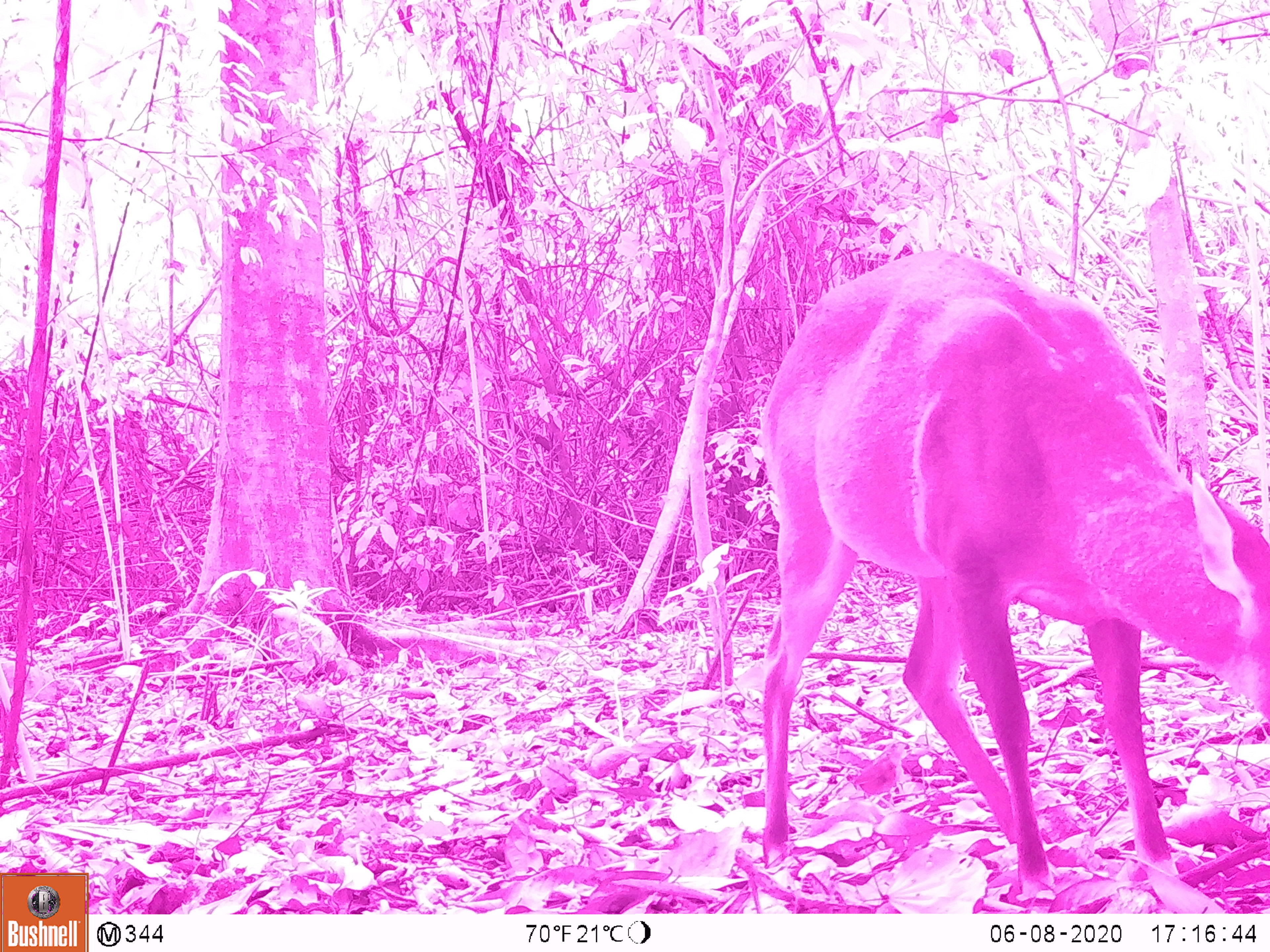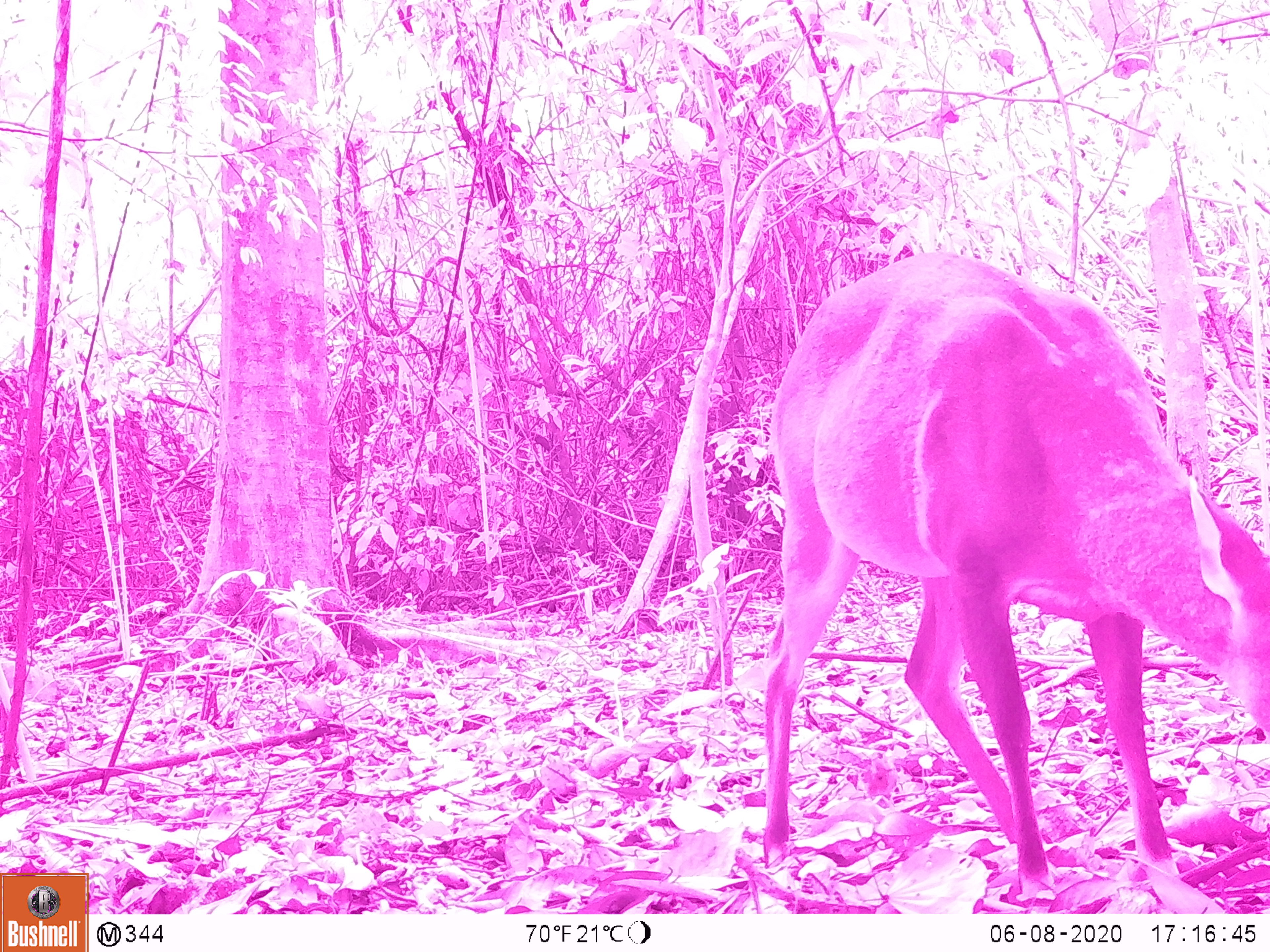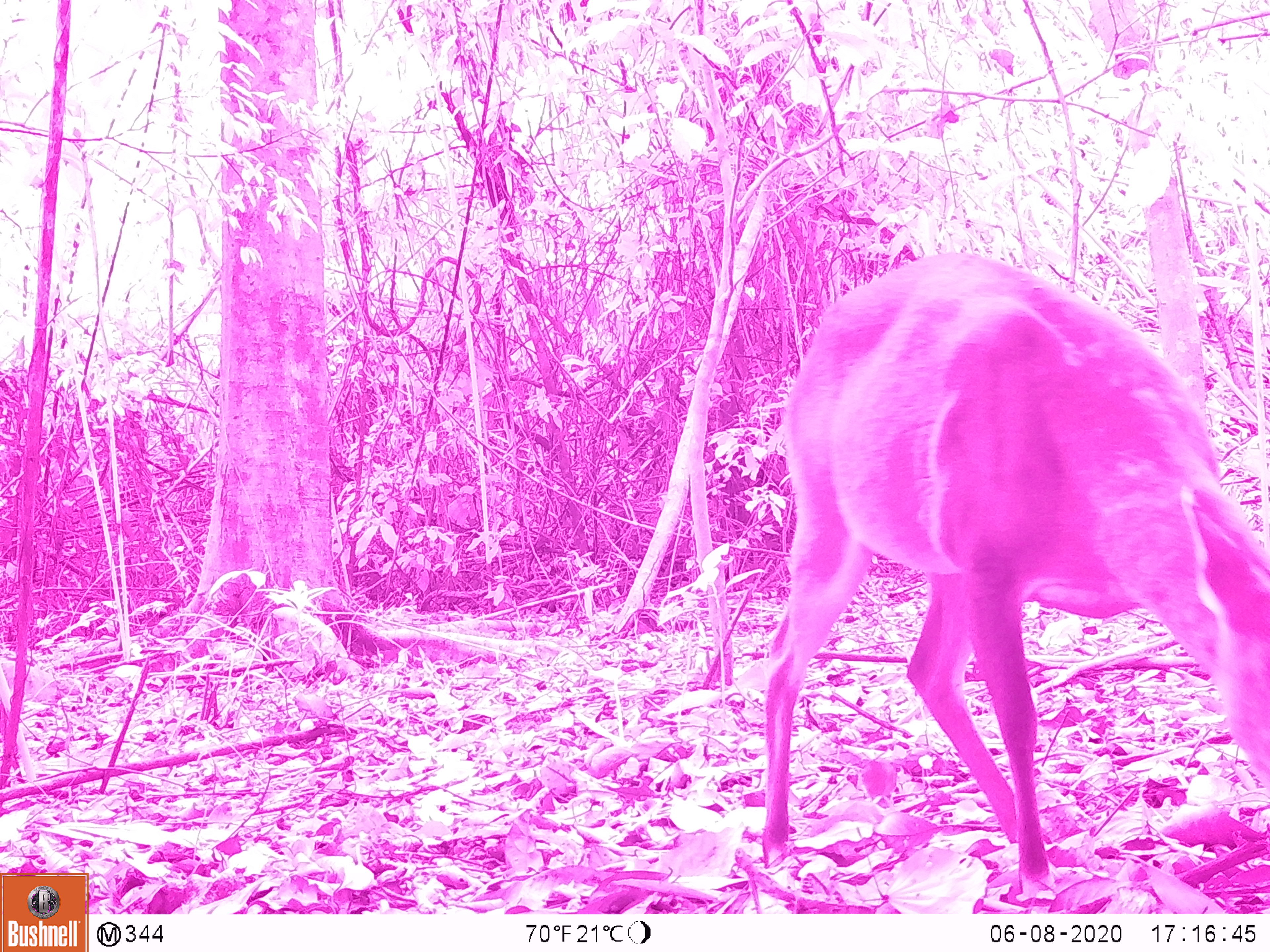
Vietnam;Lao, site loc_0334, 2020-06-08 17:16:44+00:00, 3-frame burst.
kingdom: Animalia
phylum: Chordata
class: Mammalia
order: Artiodactyla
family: Cervidae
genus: Muntiacus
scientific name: Muntiacus vuquangensis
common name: large-antlered muntjac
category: large antlered muntjac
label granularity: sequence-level